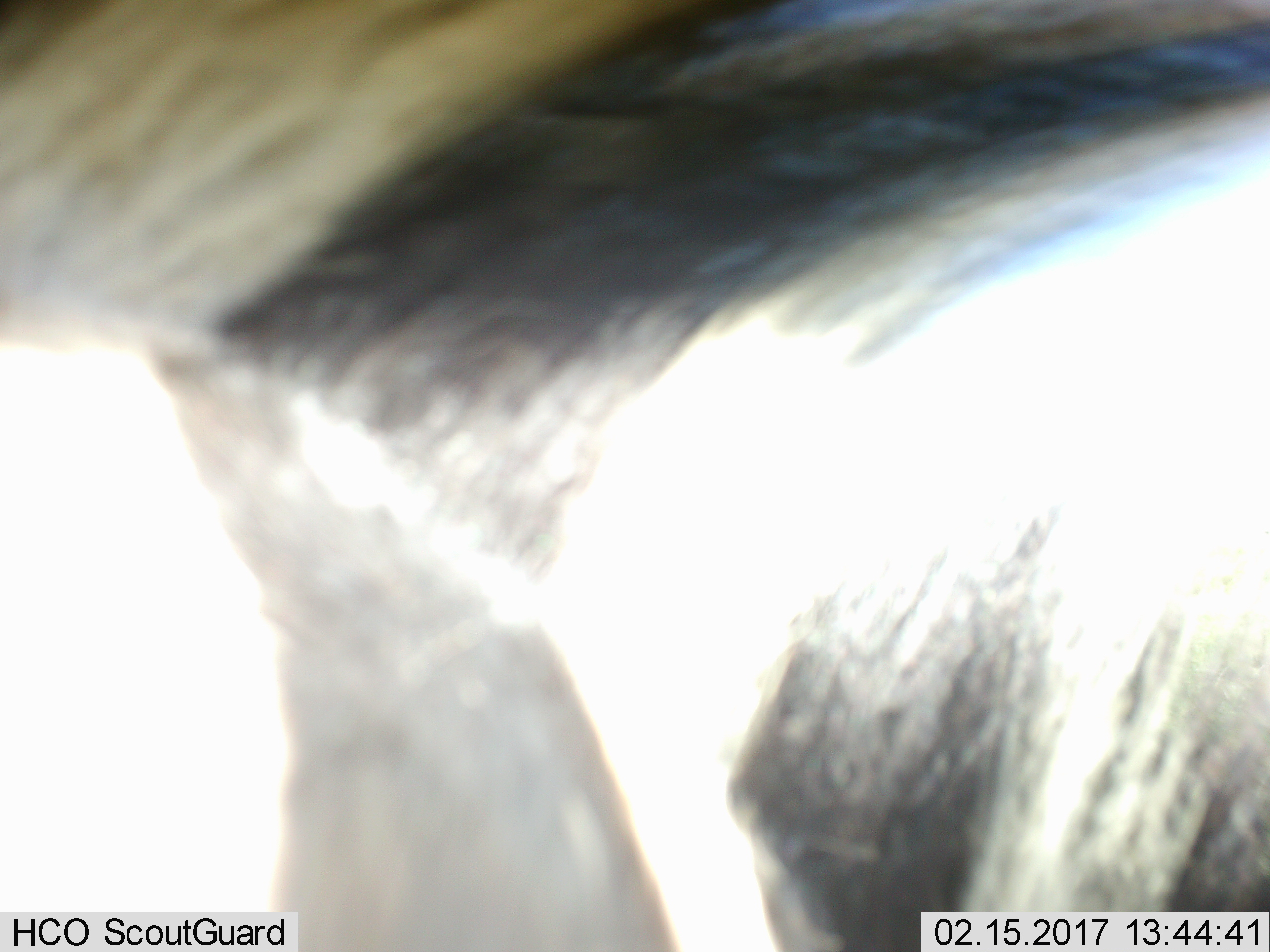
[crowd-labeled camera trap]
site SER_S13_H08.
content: unidentified animal